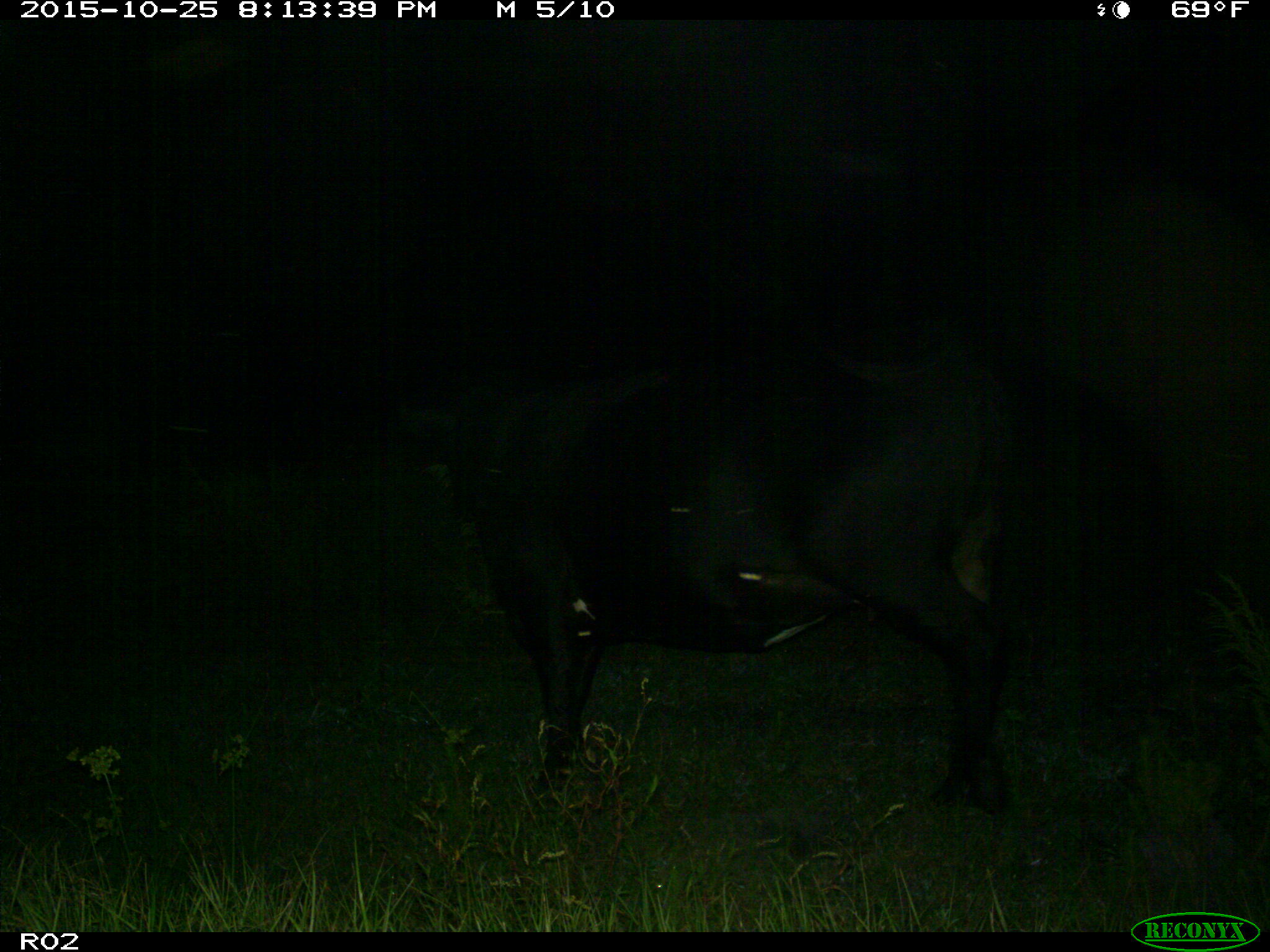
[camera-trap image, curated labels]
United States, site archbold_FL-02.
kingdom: Animalia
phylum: Chordata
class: Mammalia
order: Artiodactyla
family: Bovidae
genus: Bos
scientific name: Bos taurus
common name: domestic cow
Bos taurus (domestic cow).